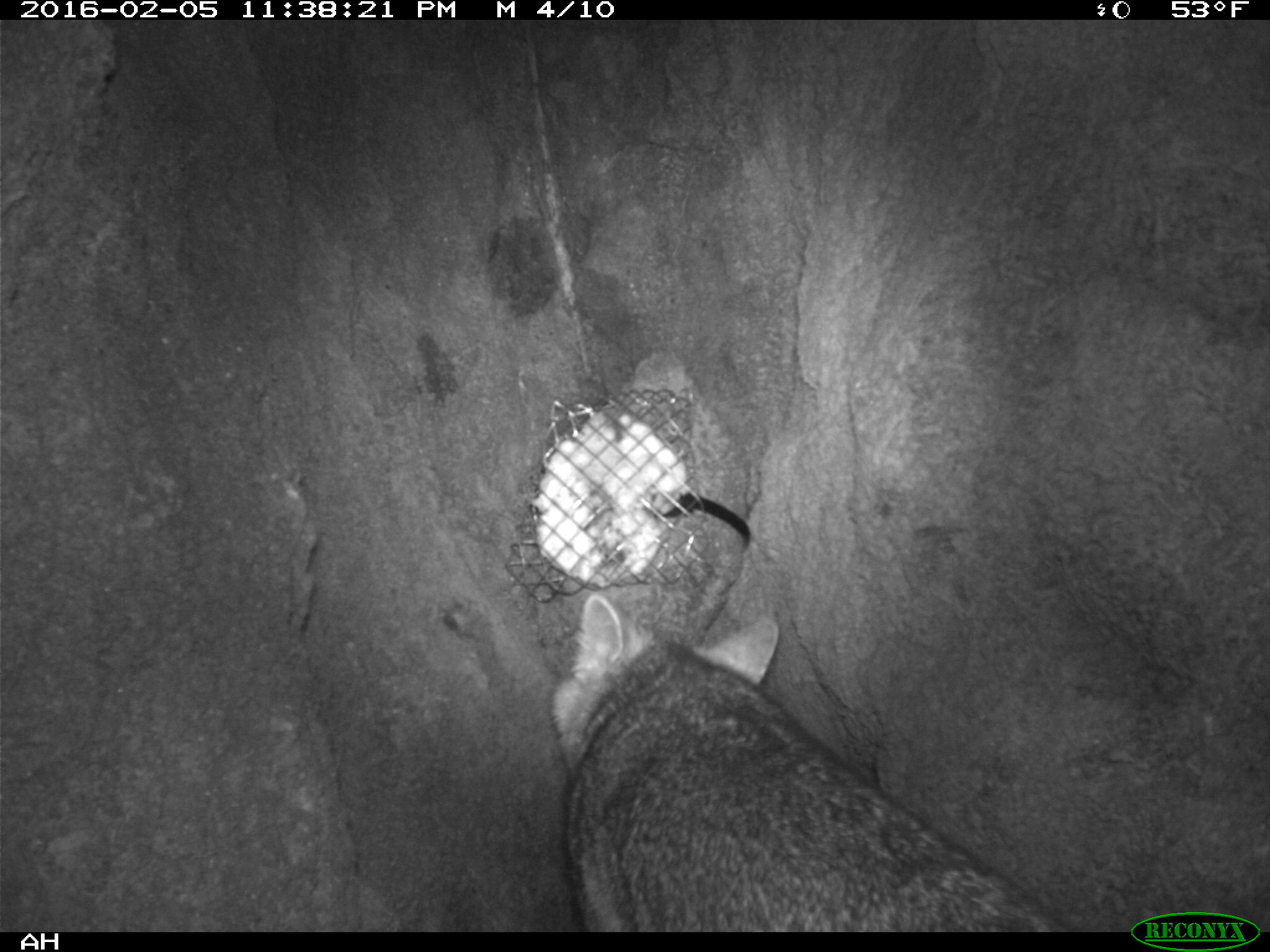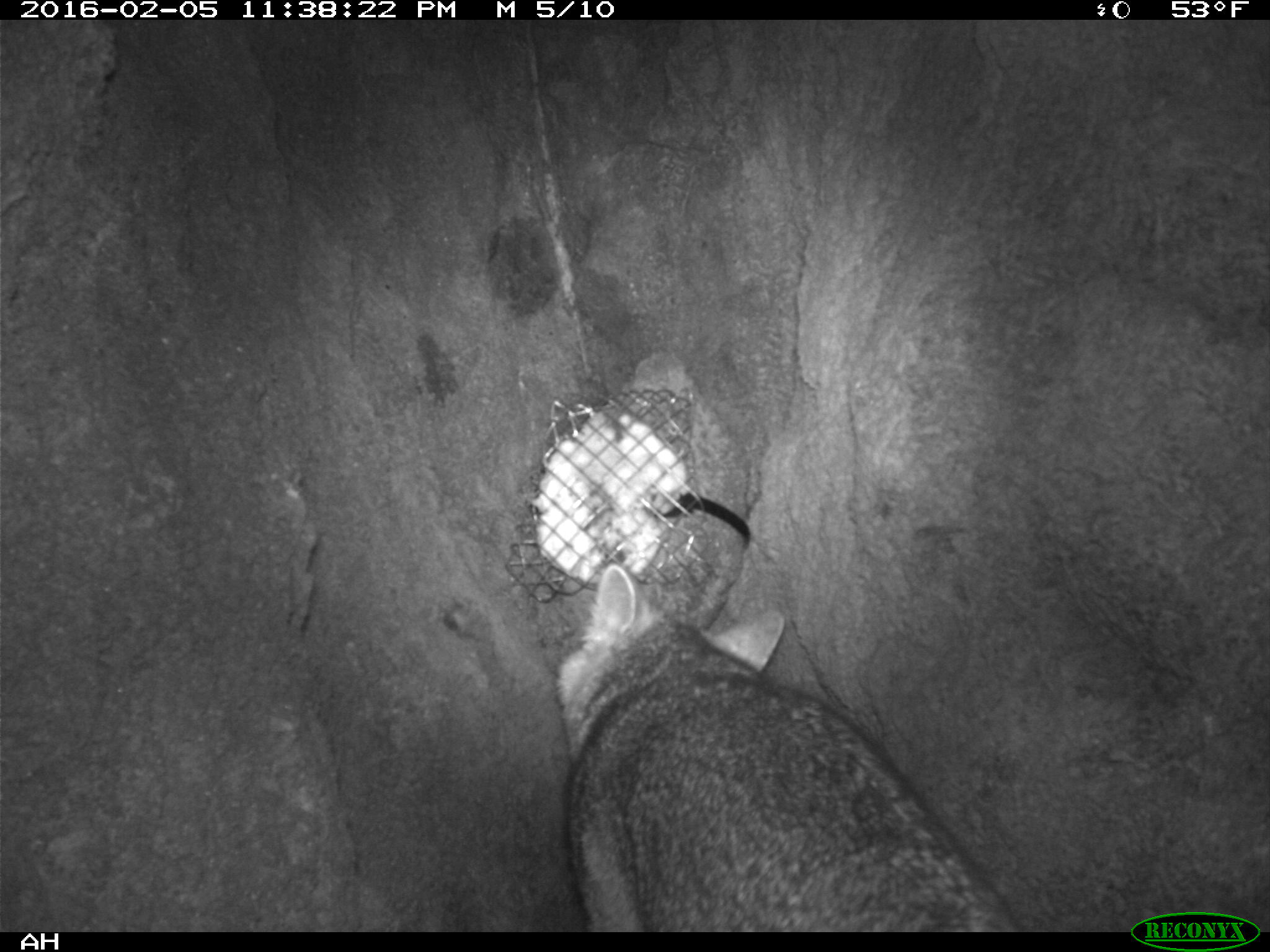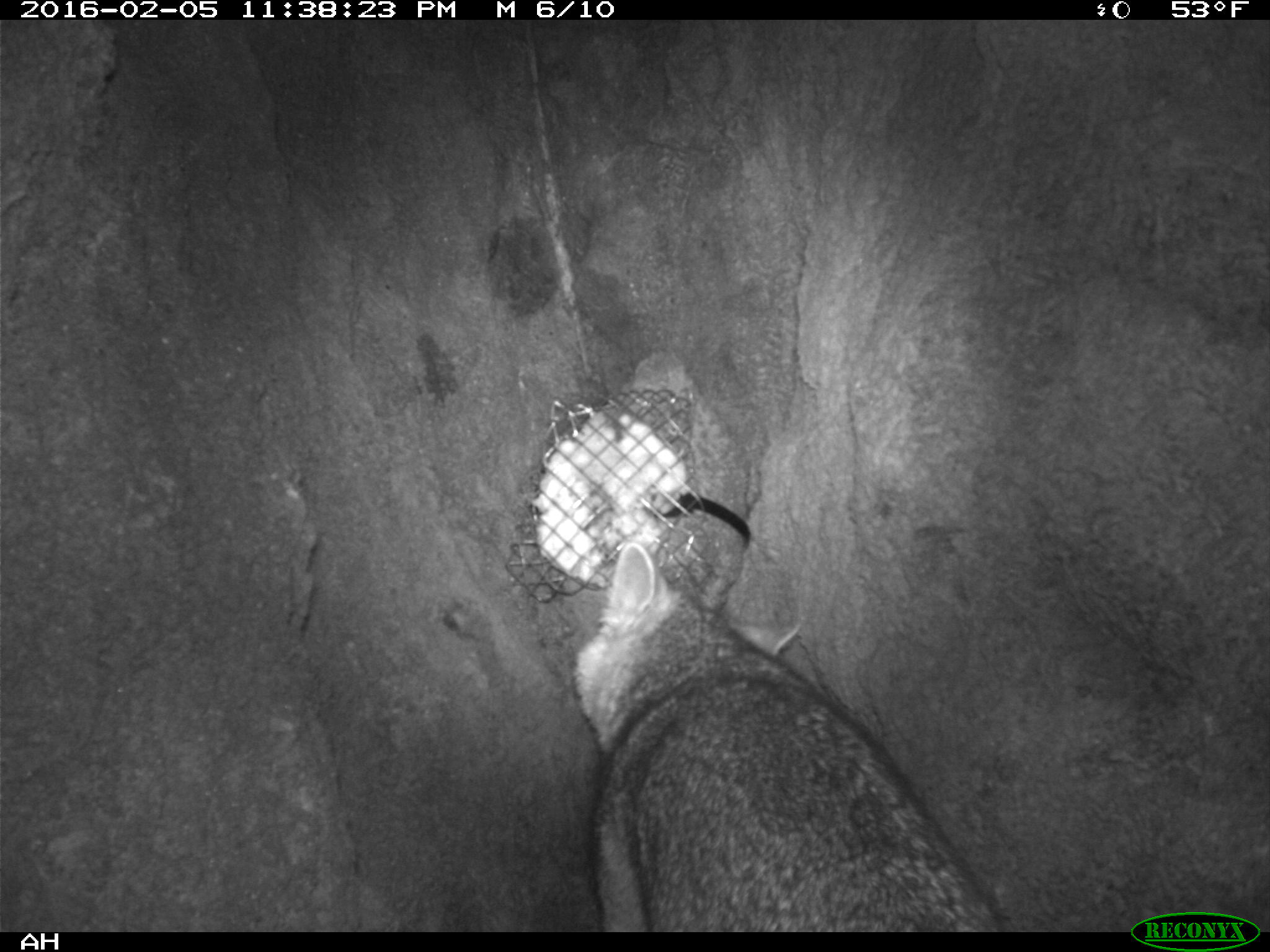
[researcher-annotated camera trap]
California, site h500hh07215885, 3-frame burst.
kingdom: Animalia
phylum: Chordata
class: Mammalia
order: Rodentia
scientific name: Rodentia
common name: rodent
Rodent (Rodentia).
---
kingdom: Animalia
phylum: Chordata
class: Mammalia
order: Carnivora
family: Canidae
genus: Urocyon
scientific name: Urocyon littoralis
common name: island fox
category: fox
Fox (island fox) (Urocyon littoralis).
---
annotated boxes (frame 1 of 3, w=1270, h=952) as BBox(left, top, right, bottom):
rodent: BBox(550, 591, 1062, 933)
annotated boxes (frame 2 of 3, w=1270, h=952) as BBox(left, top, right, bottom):
fox: BBox(557, 562, 1024, 932)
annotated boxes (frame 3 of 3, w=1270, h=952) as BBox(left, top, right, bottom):
rodent: BBox(572, 539, 1000, 933)